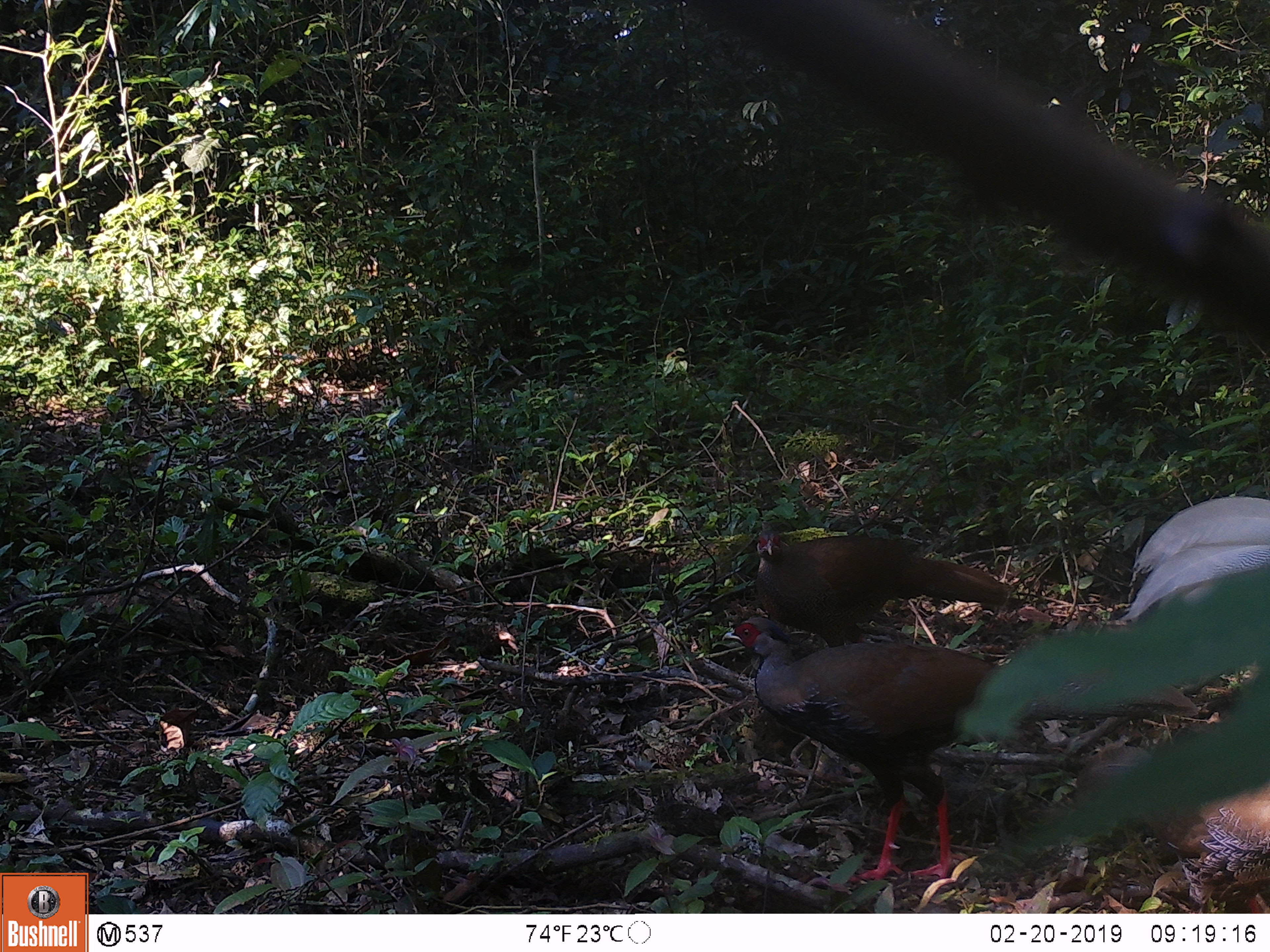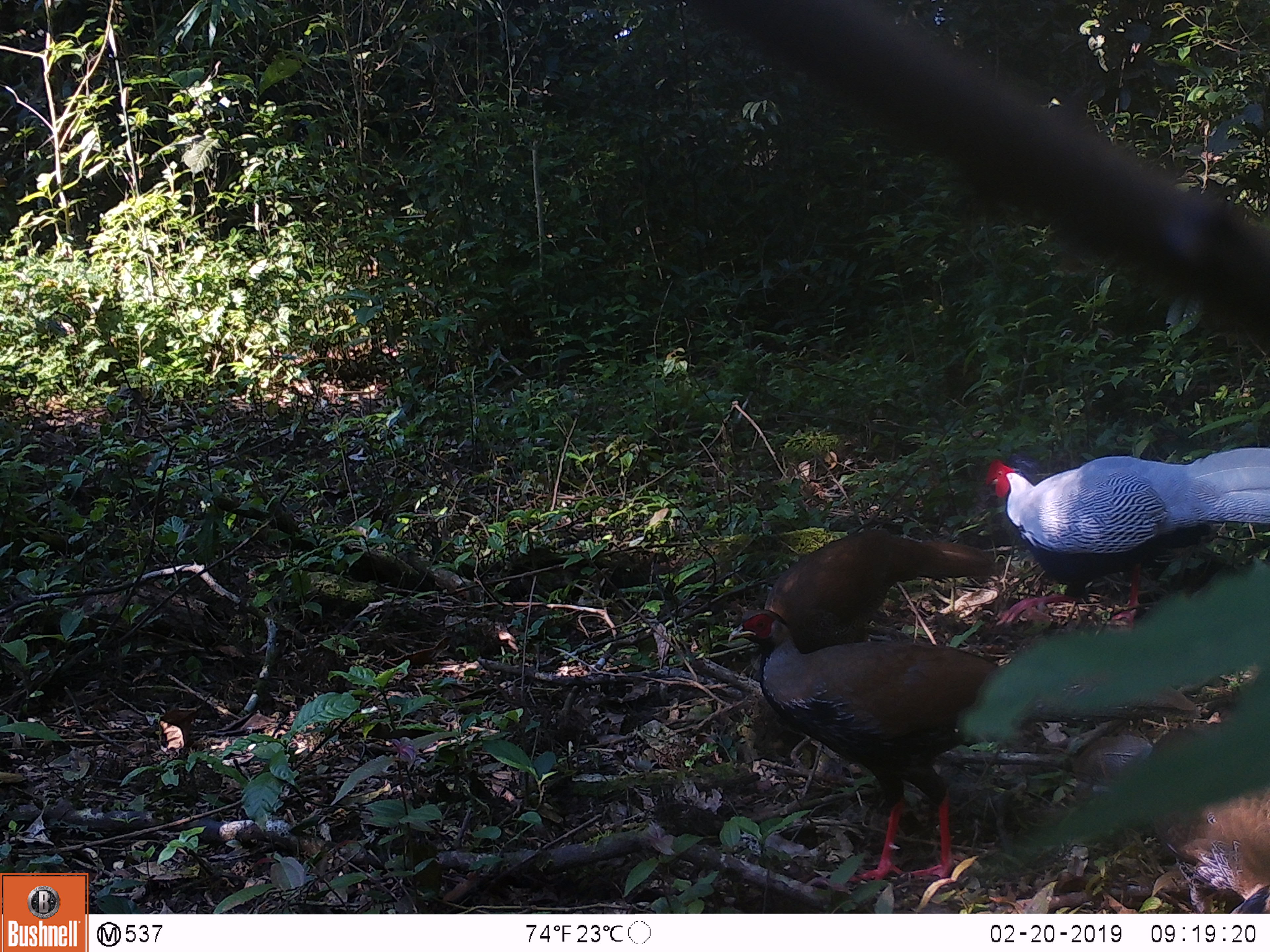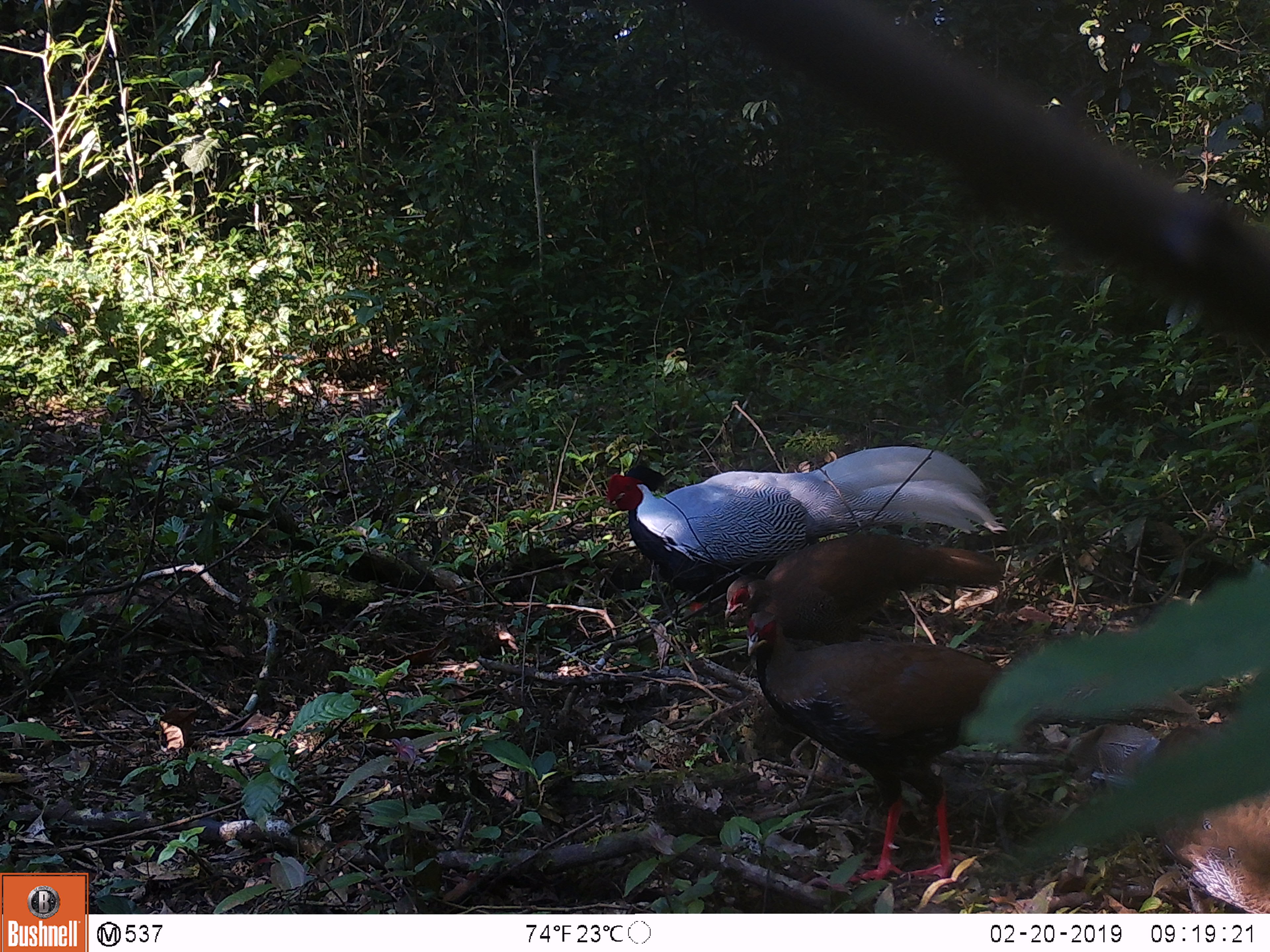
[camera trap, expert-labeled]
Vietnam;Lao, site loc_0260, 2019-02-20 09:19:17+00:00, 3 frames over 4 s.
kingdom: Animalia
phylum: Chordata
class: Aves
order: Galliformes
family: Phasianidae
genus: Lophura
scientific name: Lophura nycthemera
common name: silver pheasant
Silver pheasant (Lophura nycthemera). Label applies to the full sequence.